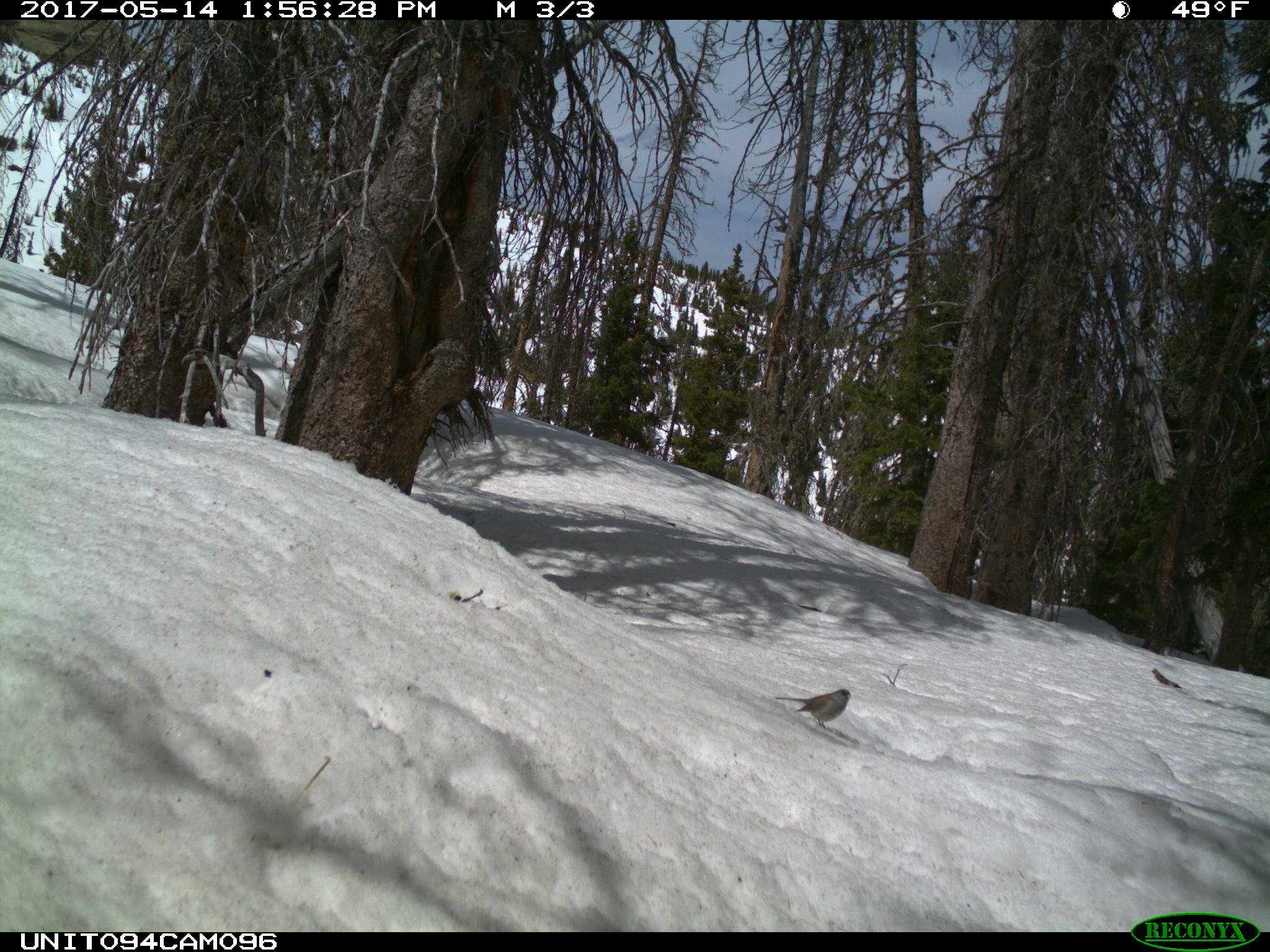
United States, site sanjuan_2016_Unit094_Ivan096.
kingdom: Animalia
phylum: Chordata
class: Aves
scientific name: Aves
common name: birds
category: unidentified bird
Unidentified bird (birds) (Aves).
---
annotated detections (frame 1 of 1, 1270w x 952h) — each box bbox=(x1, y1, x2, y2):
animal: bbox=(775, 689, 852, 729)